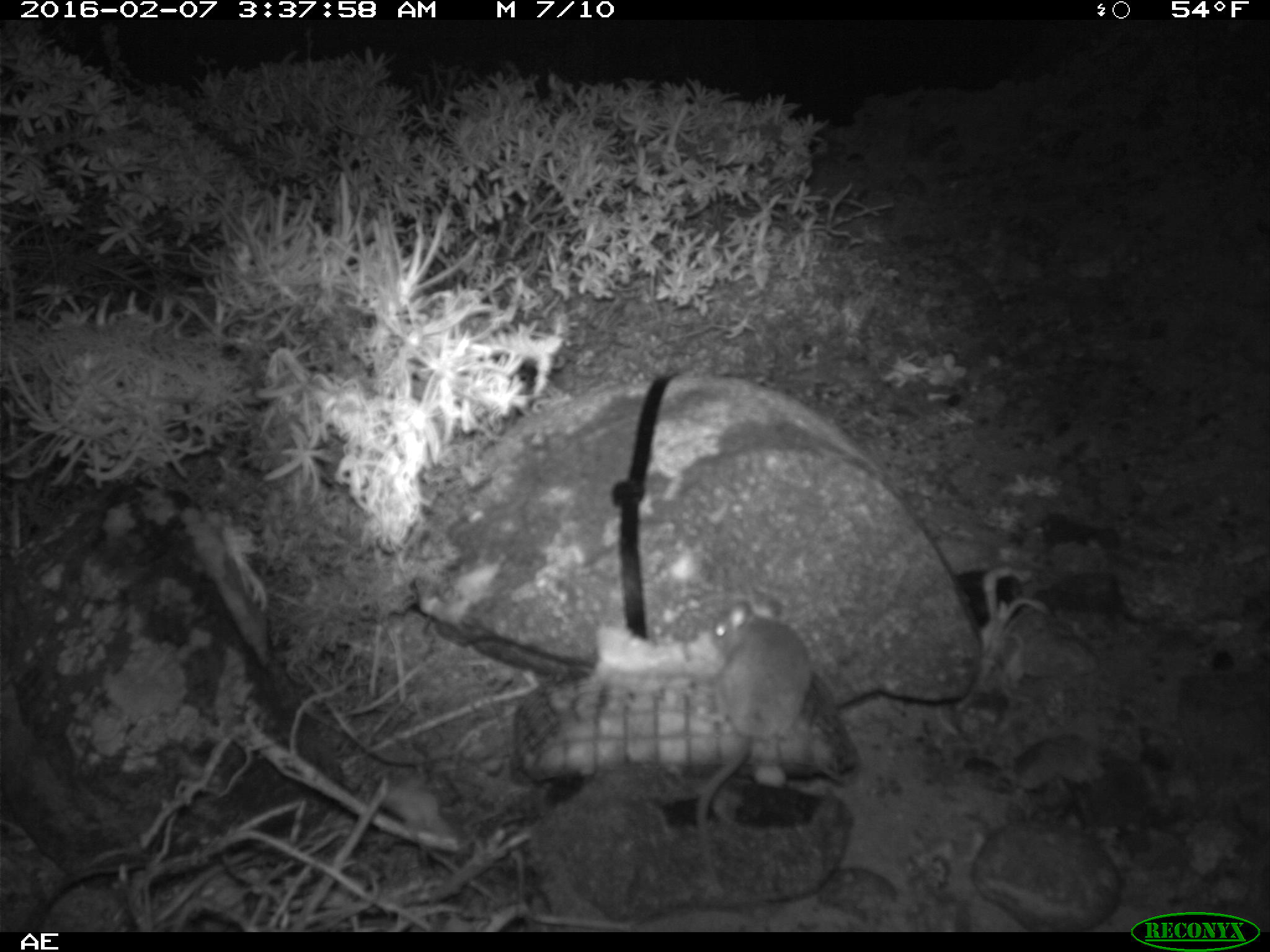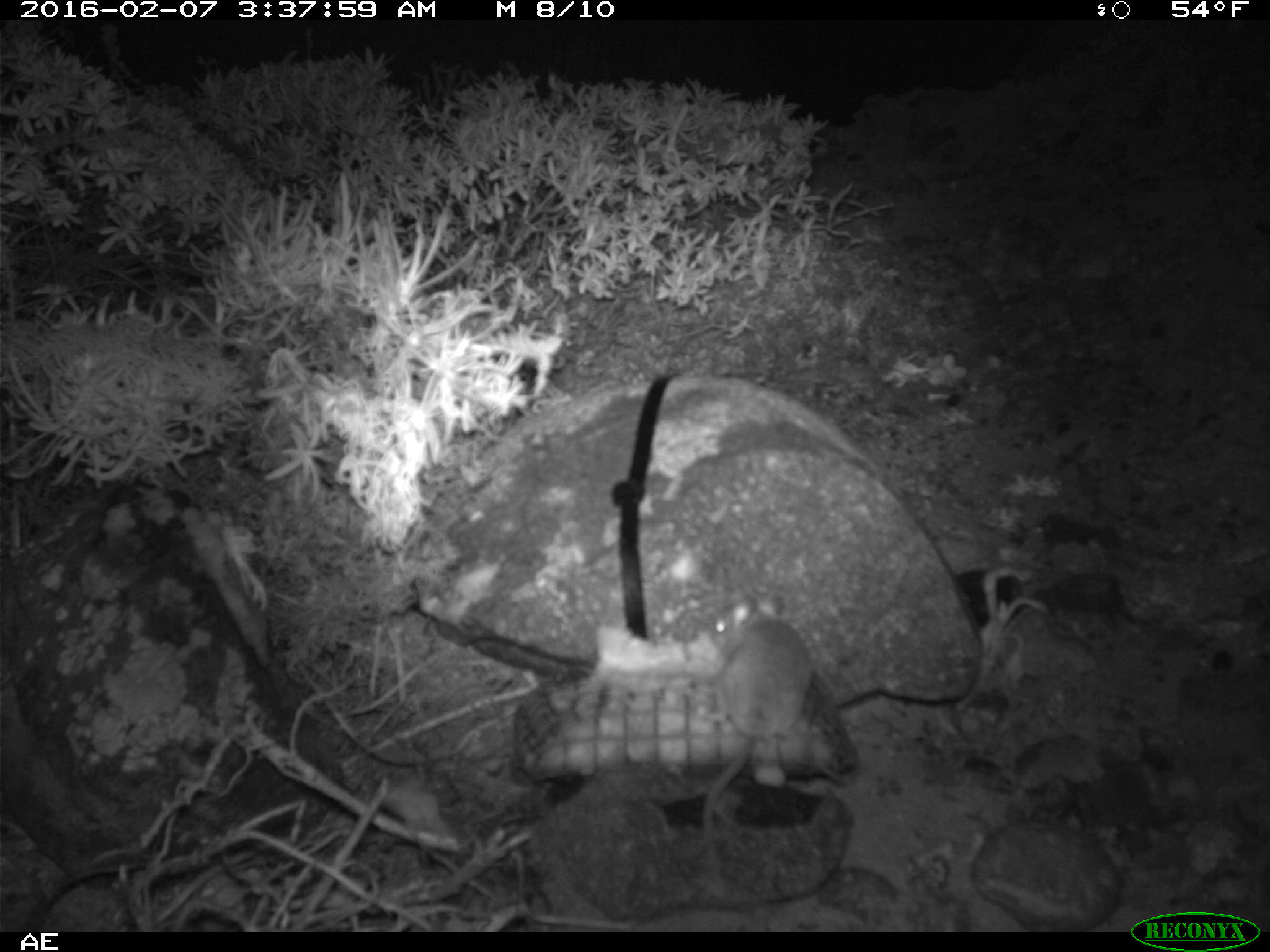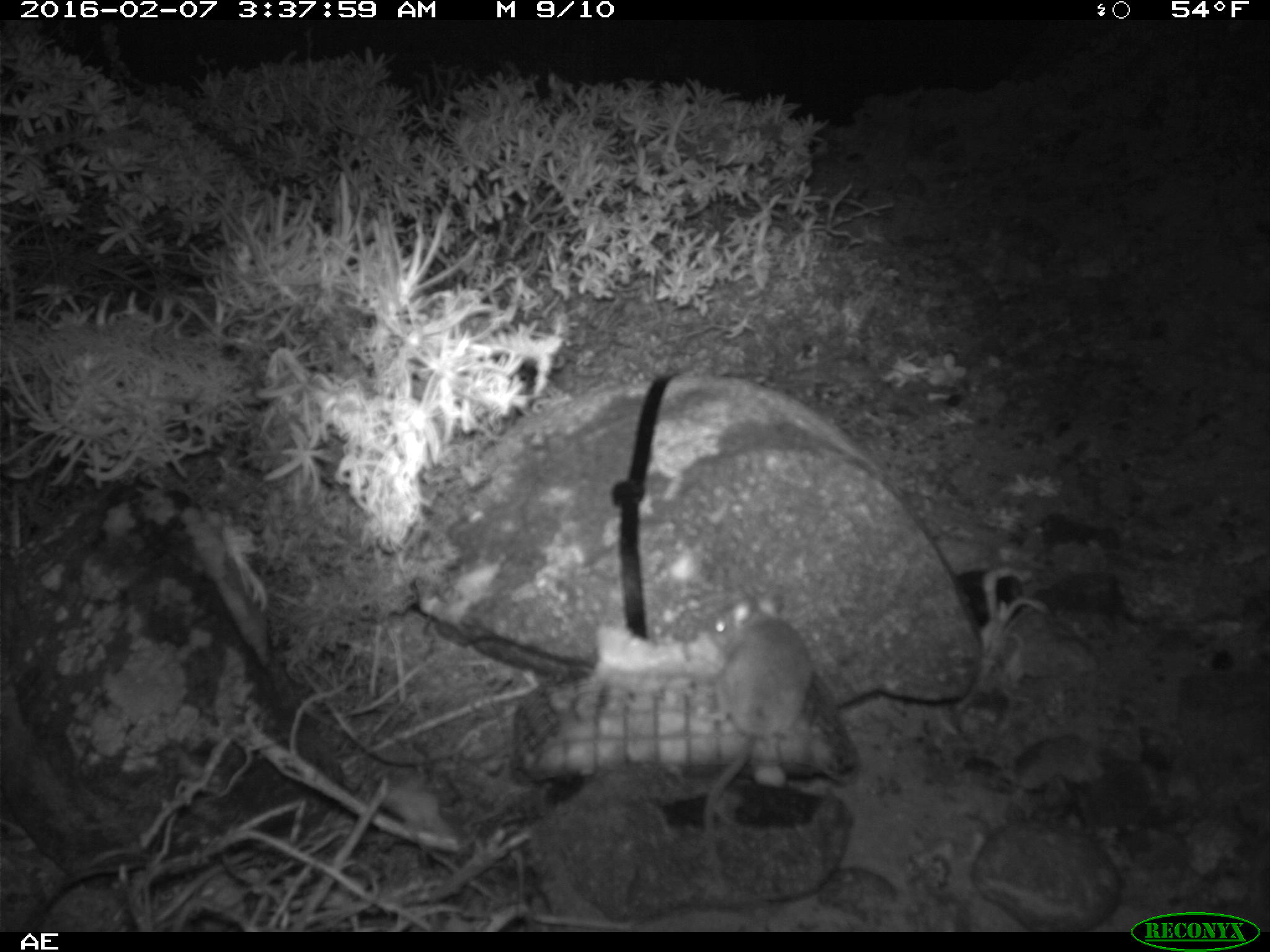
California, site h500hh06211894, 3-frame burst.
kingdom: Animalia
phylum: Chordata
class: Mammalia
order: Rodentia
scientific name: Rodentia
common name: rodent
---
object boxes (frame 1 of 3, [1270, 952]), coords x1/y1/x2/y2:
rodent: 694/597/812/889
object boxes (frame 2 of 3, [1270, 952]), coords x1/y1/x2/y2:
rodent: 699/588/813/875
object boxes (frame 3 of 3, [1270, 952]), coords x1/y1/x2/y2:
rodent: 703/595/812/882